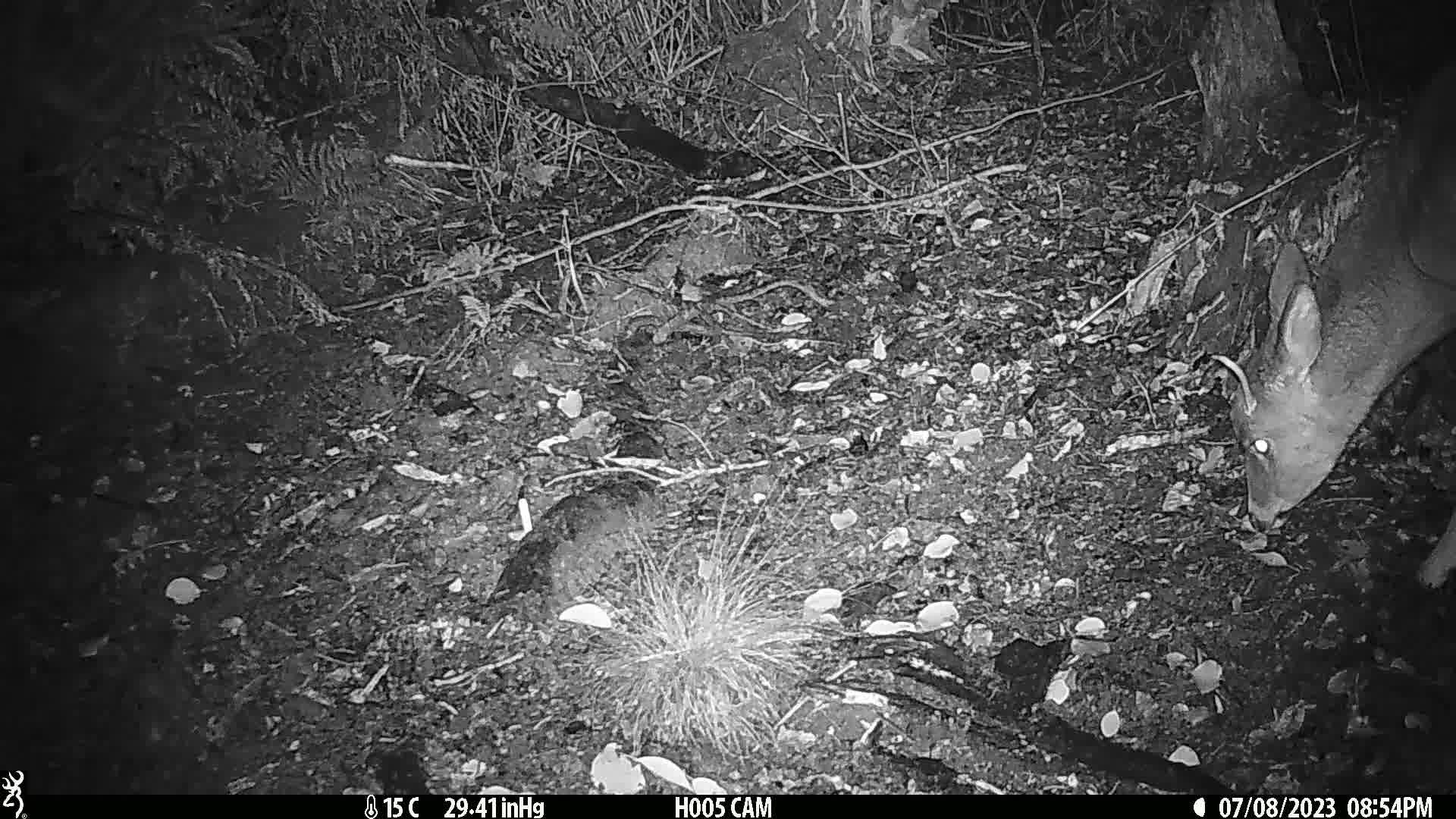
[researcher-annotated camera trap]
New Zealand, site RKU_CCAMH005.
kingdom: Animalia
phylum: Chordata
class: Mammalia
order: Artiodactyla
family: Cervidae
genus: Odocoileus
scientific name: Odocoileus virginianus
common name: white-tailed deer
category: white tailed deer